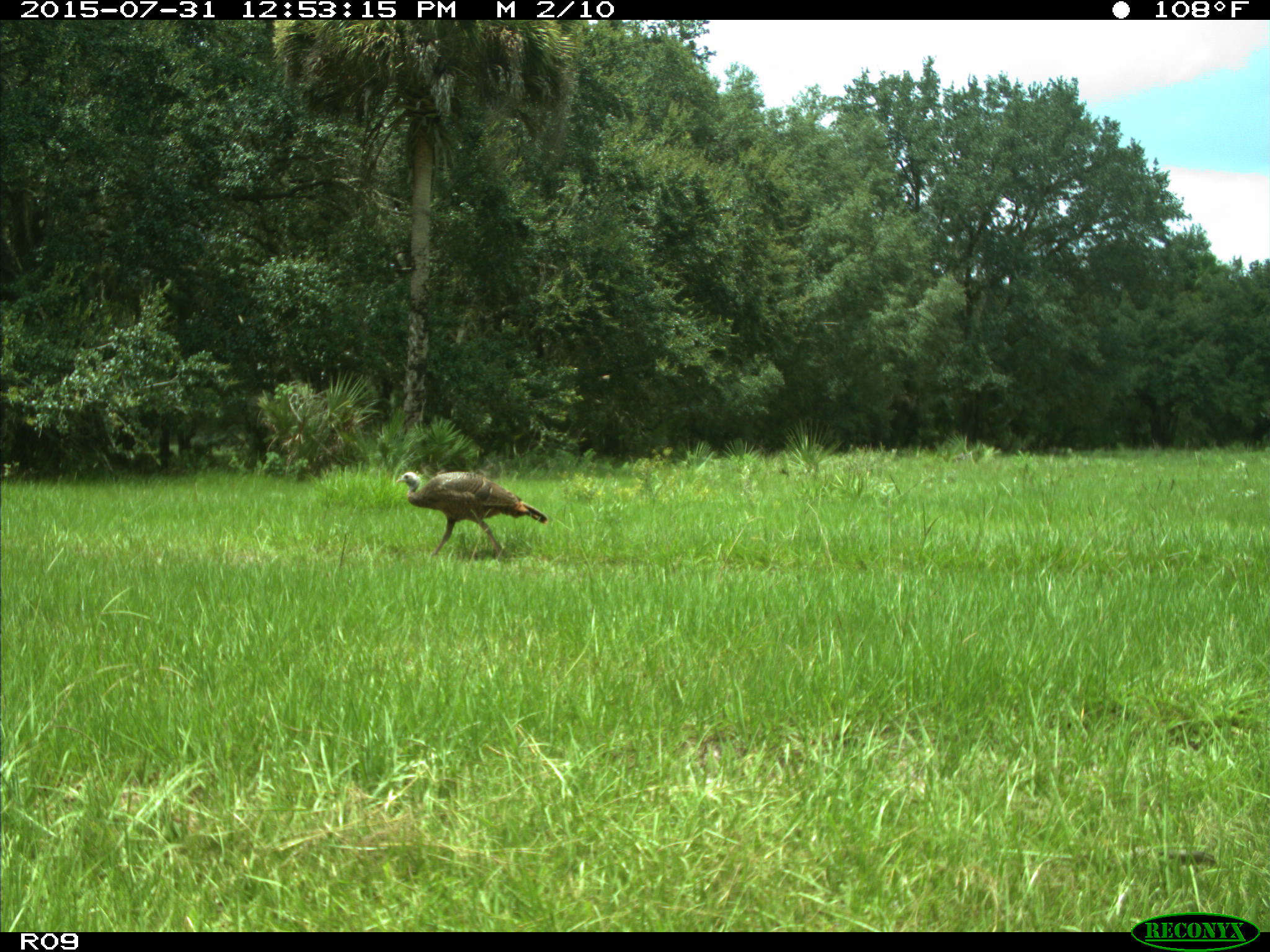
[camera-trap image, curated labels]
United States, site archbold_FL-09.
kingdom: Animalia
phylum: Chordata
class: Aves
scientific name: Aves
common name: birds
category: unidentified bird